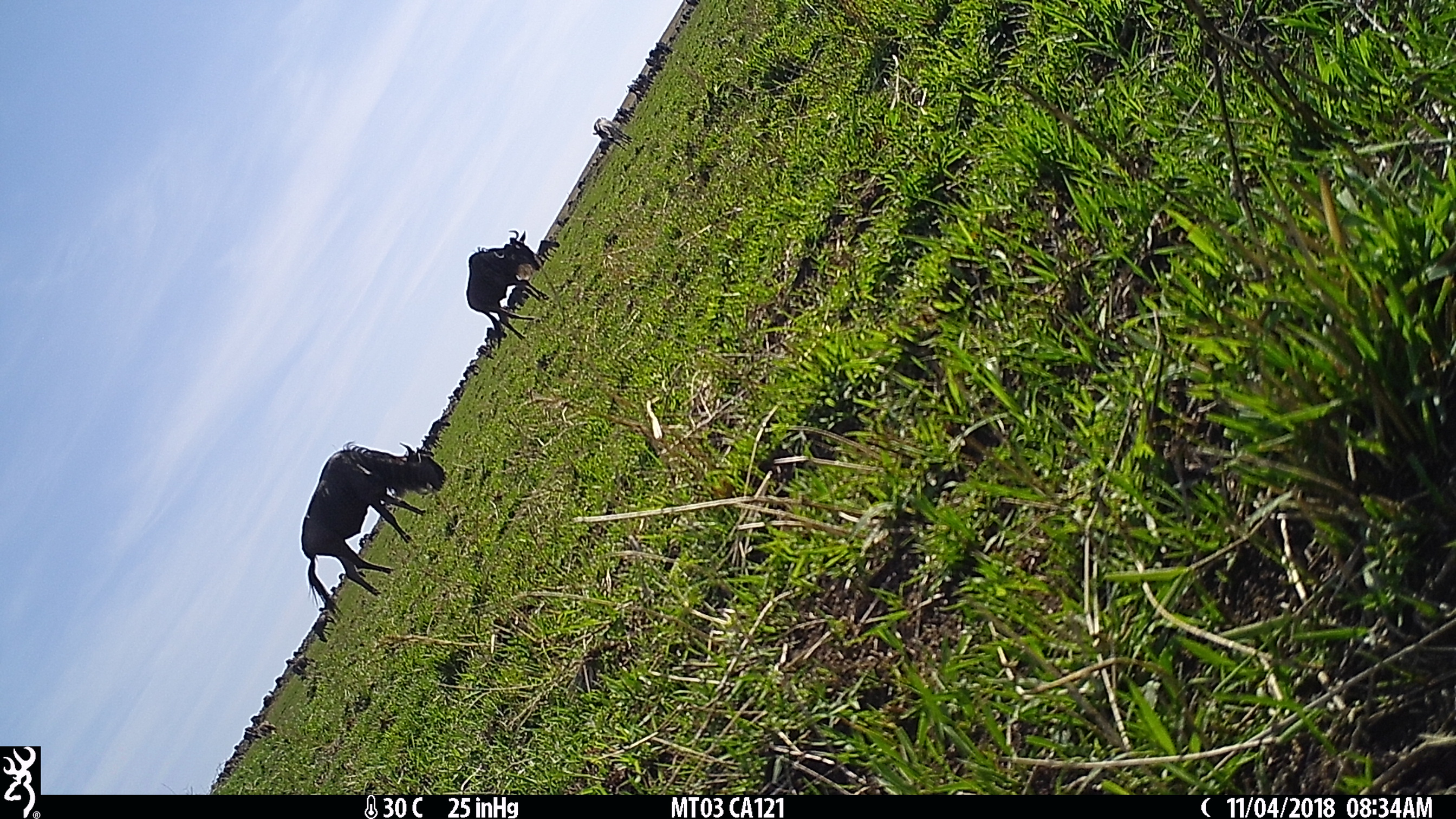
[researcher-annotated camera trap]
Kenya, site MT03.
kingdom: Animalia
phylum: Chordata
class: Mammalia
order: Artiodactyla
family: Bovidae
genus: Connochaetes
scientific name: Connochaetes taurinus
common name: blue wildebeest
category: wildebeest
Wildebeest (blue wildebeest) (Connochaetes taurinus).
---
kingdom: Animalia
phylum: Chordata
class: Mammalia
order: Perissodactyla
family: Equidae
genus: Equus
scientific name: Equus quagga burchellii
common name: burchell's zebra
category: zebra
Zebra (burchell's zebra) (Equus quagga burchellii).